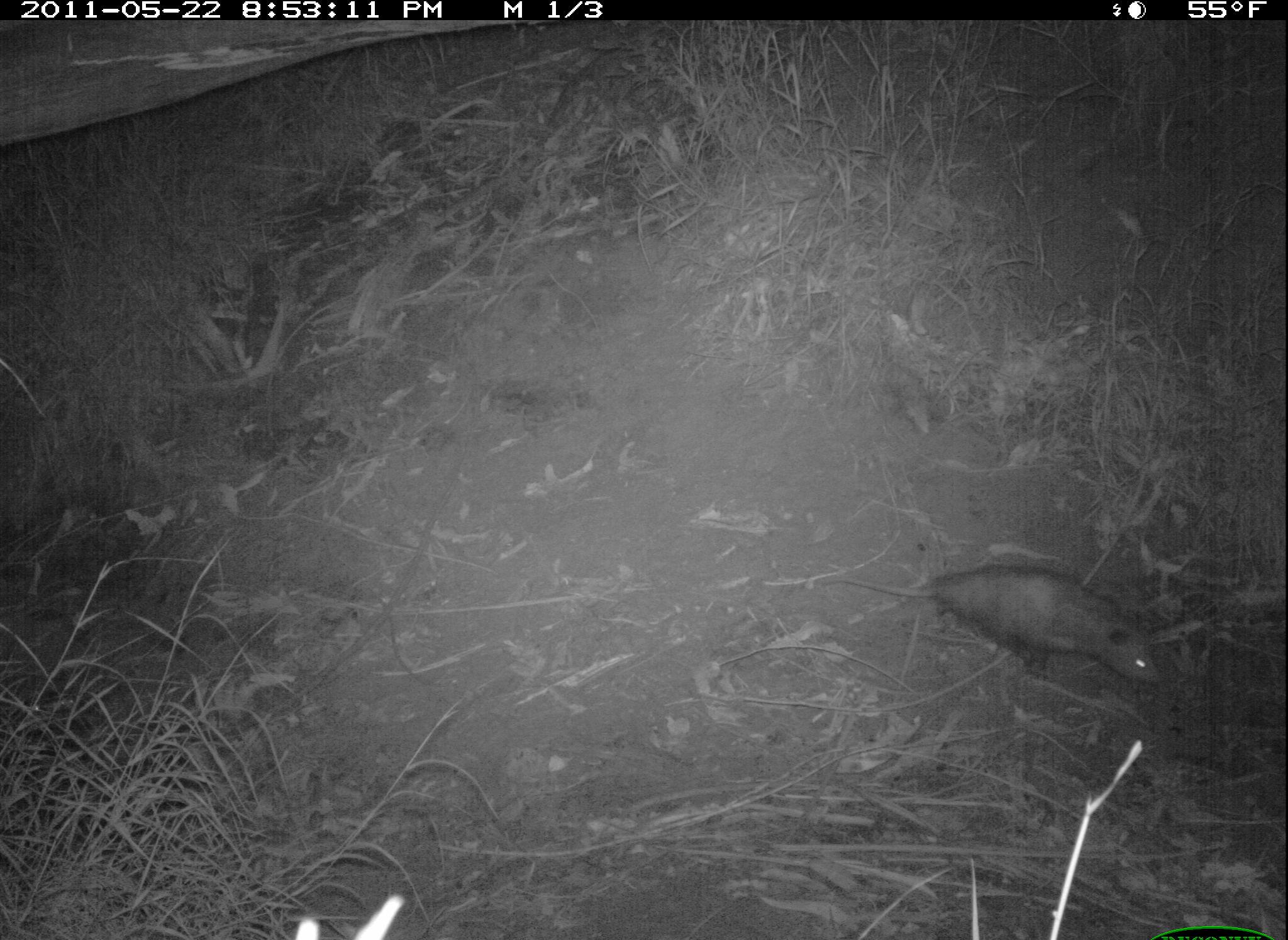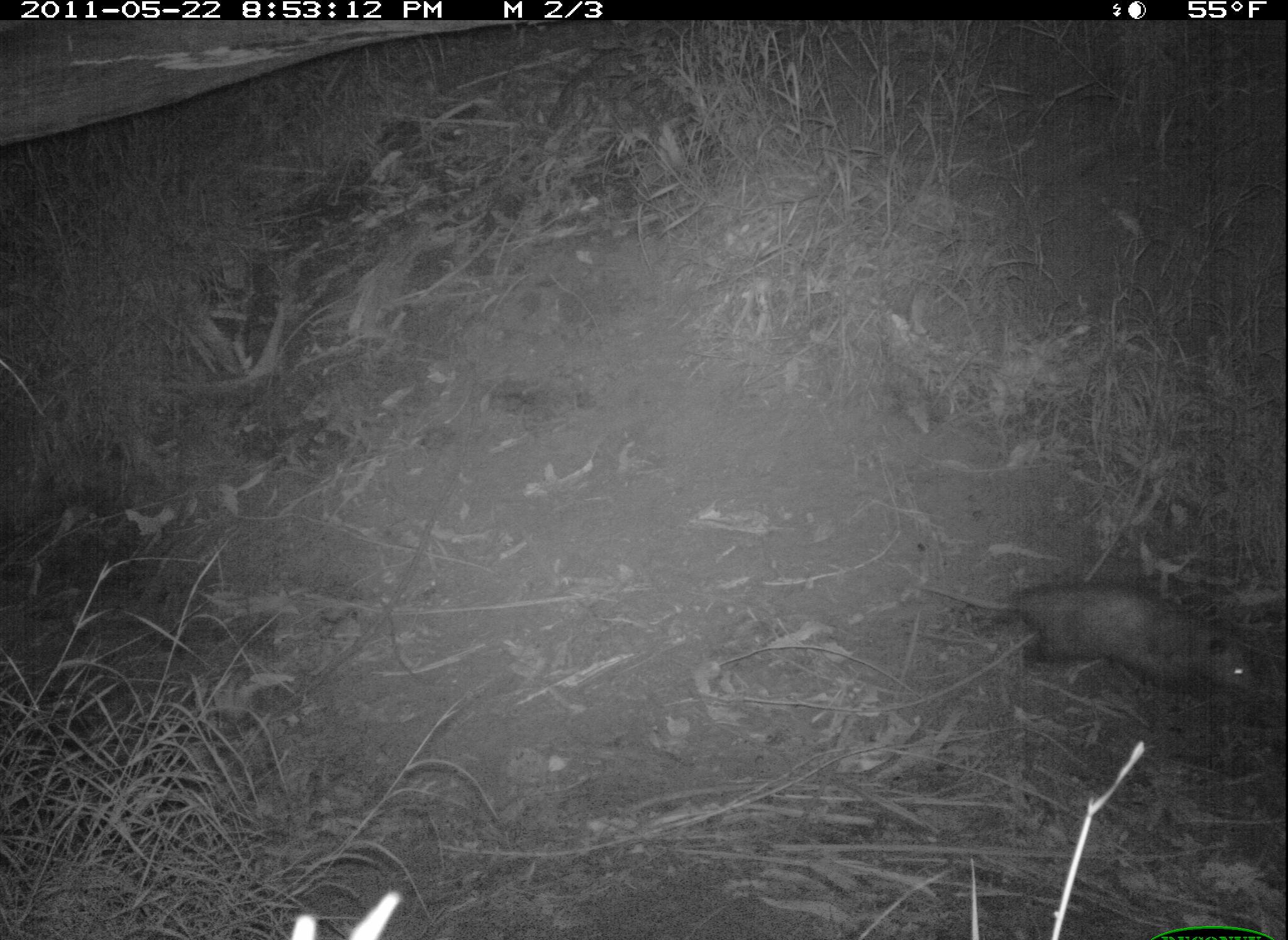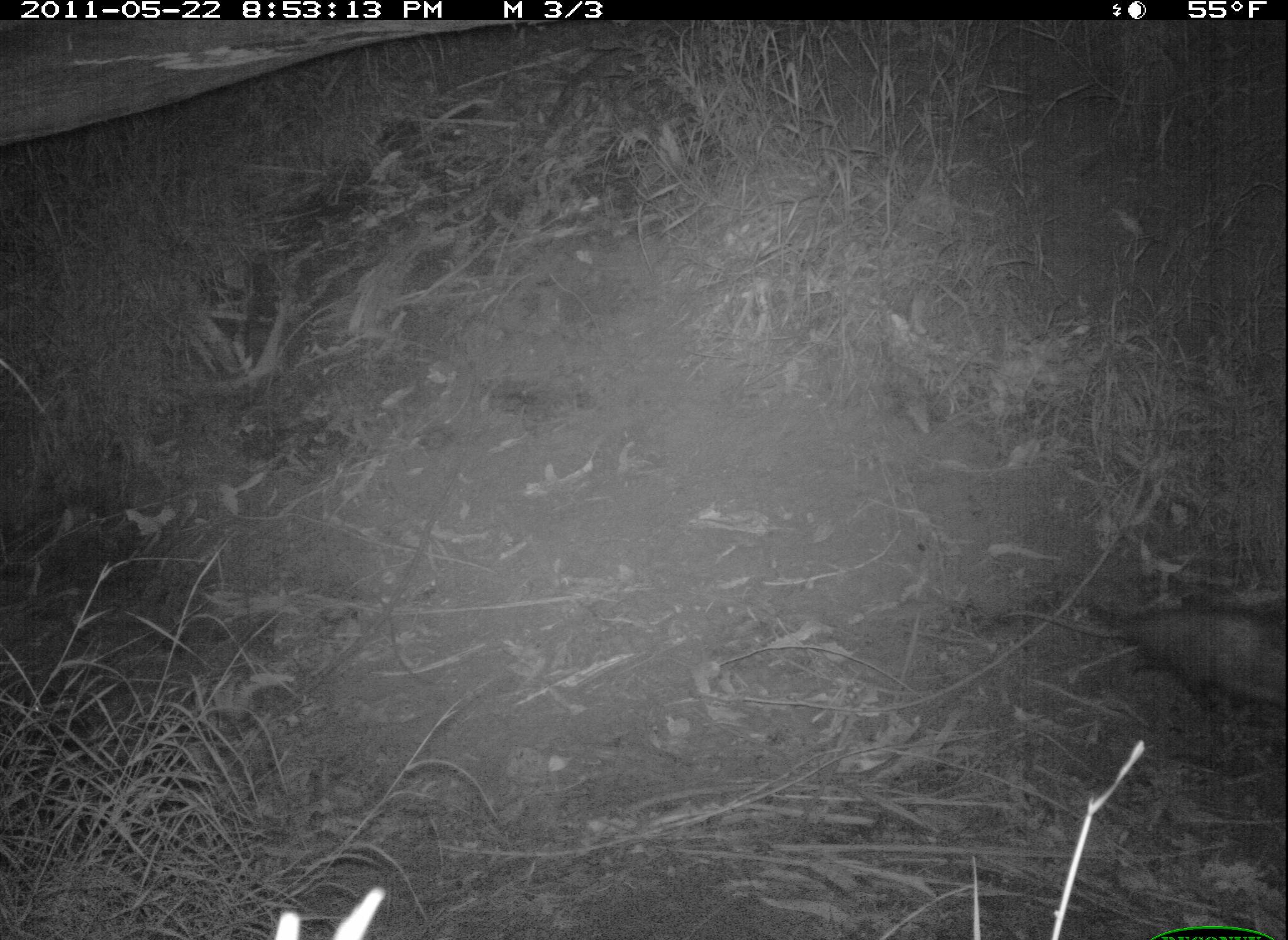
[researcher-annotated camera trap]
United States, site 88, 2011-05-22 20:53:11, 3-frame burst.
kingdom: Animalia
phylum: Chordata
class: Mammalia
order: Didelphimorphia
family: Didelphidae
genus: Didelphis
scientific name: Didelphis virginiana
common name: virginia opossum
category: opossum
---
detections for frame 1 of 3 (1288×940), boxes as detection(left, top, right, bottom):
opossum: detection(818, 557, 1179, 696)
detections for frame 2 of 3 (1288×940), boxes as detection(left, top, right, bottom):
opossum: detection(892, 561, 1283, 738)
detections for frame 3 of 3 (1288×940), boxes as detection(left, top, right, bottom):
opossum: detection(998, 588, 1286, 730)